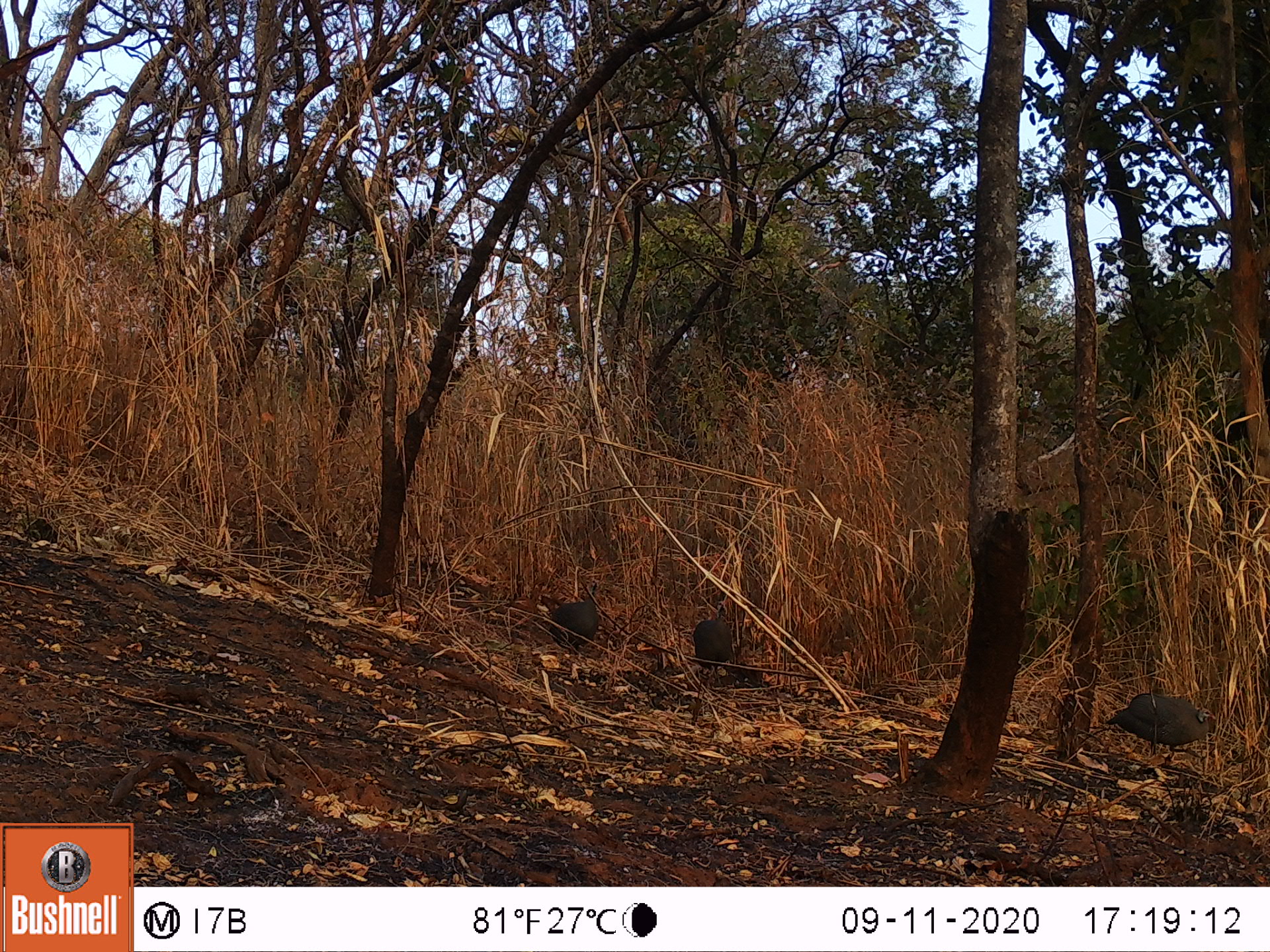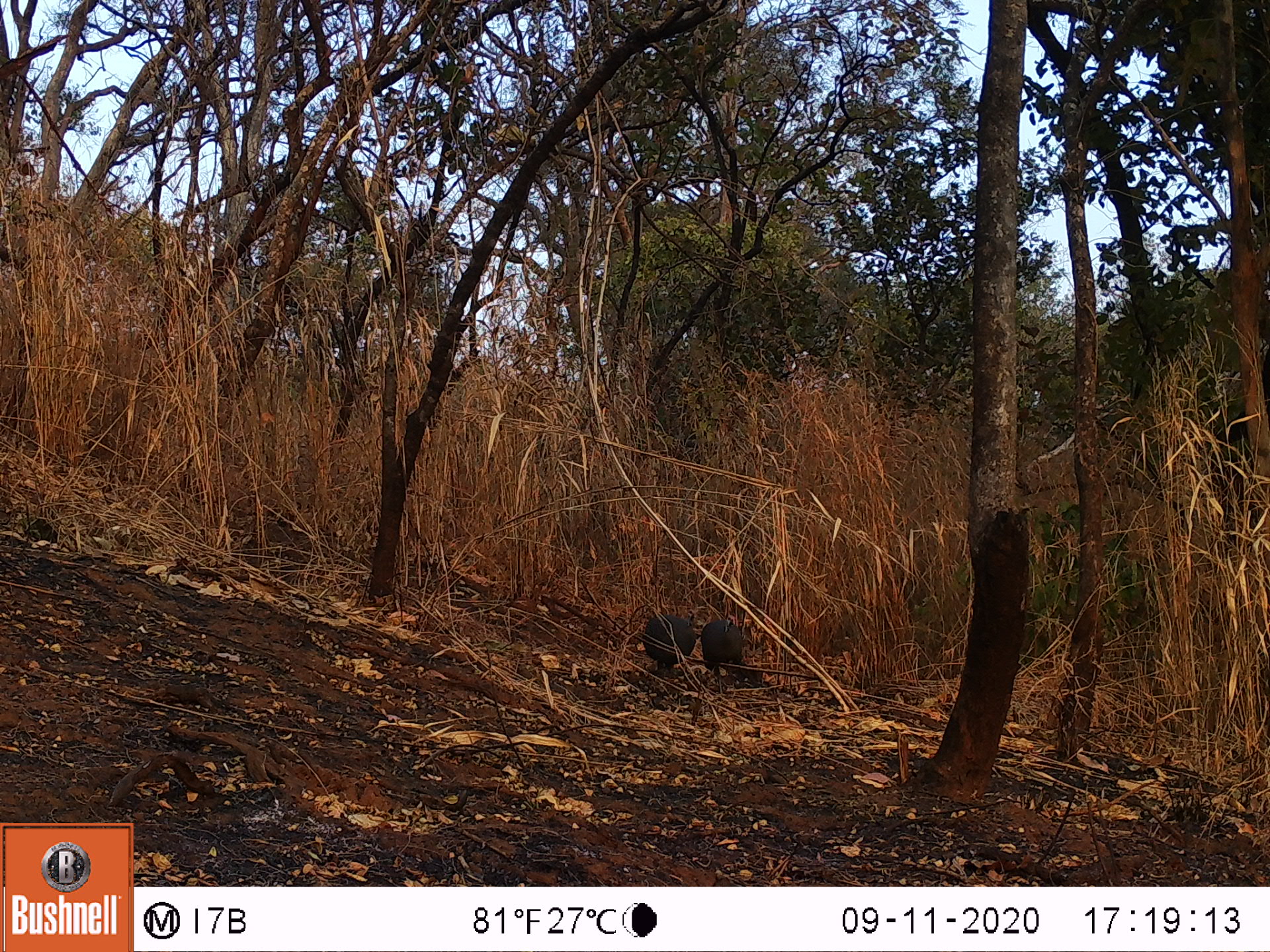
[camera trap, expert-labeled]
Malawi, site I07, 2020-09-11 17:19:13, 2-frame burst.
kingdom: Animalia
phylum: Chordata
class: Aves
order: Galliformes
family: Numididae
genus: Numida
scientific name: Numida meleagris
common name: helmeted guineafowl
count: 3